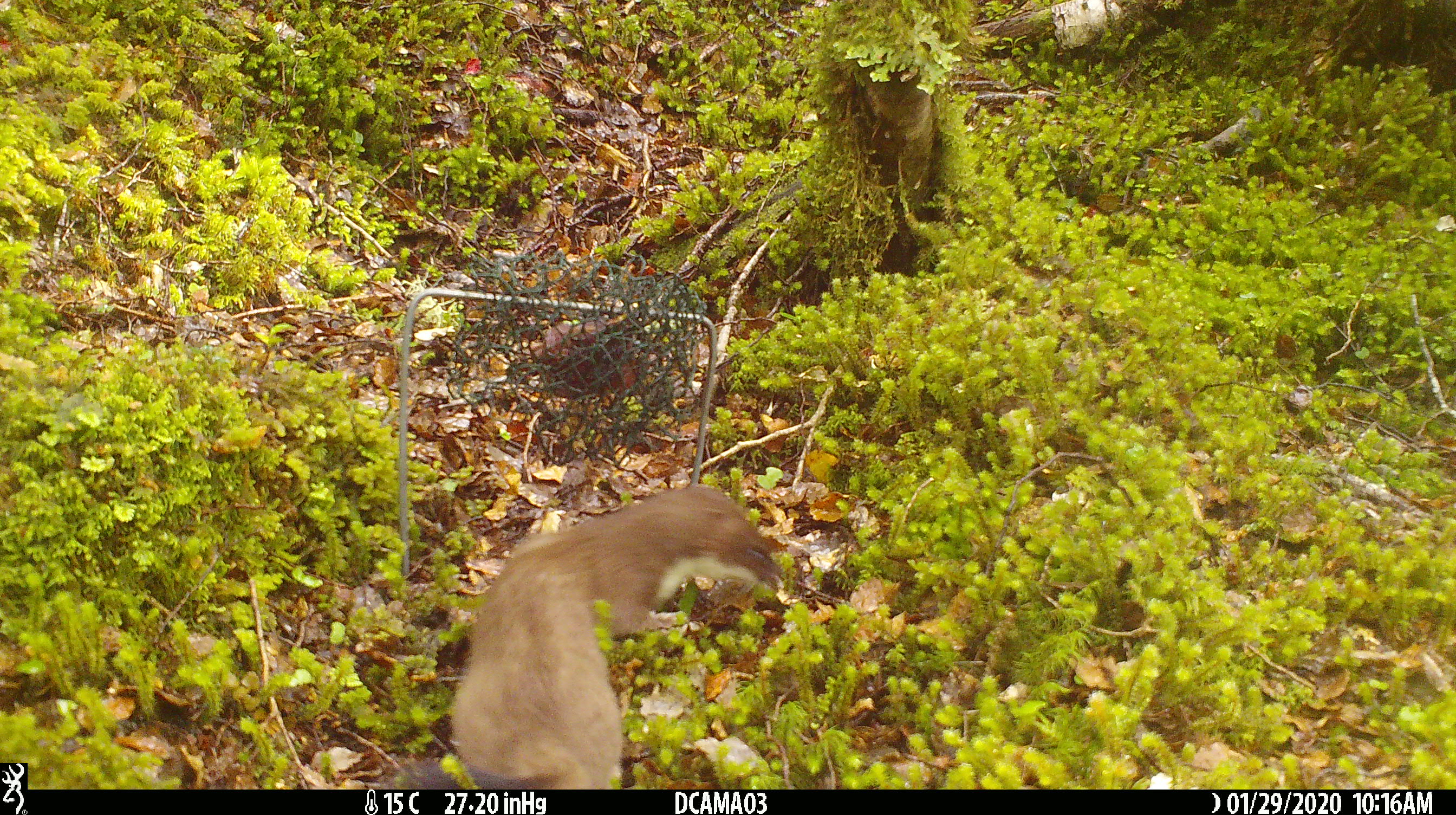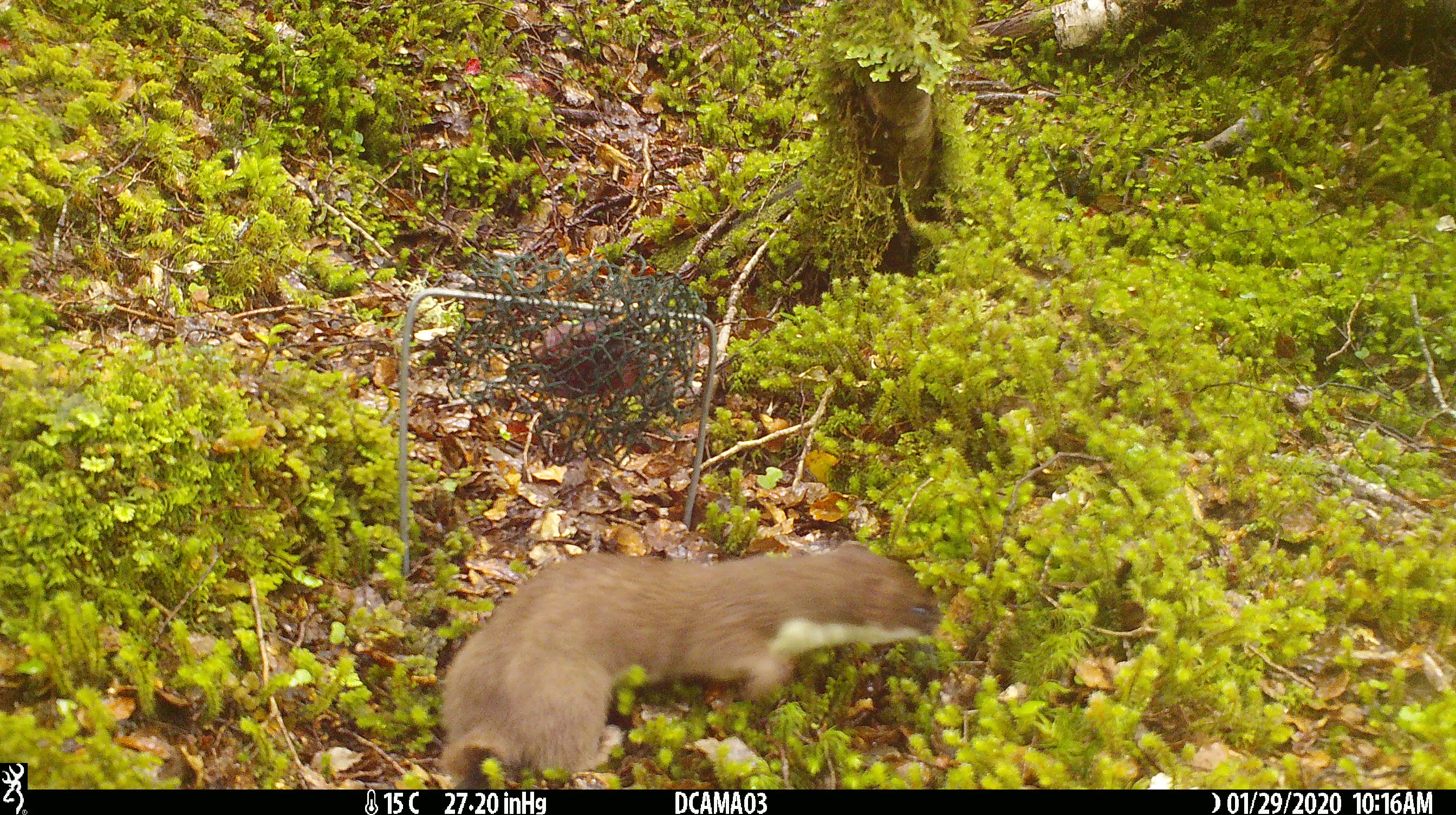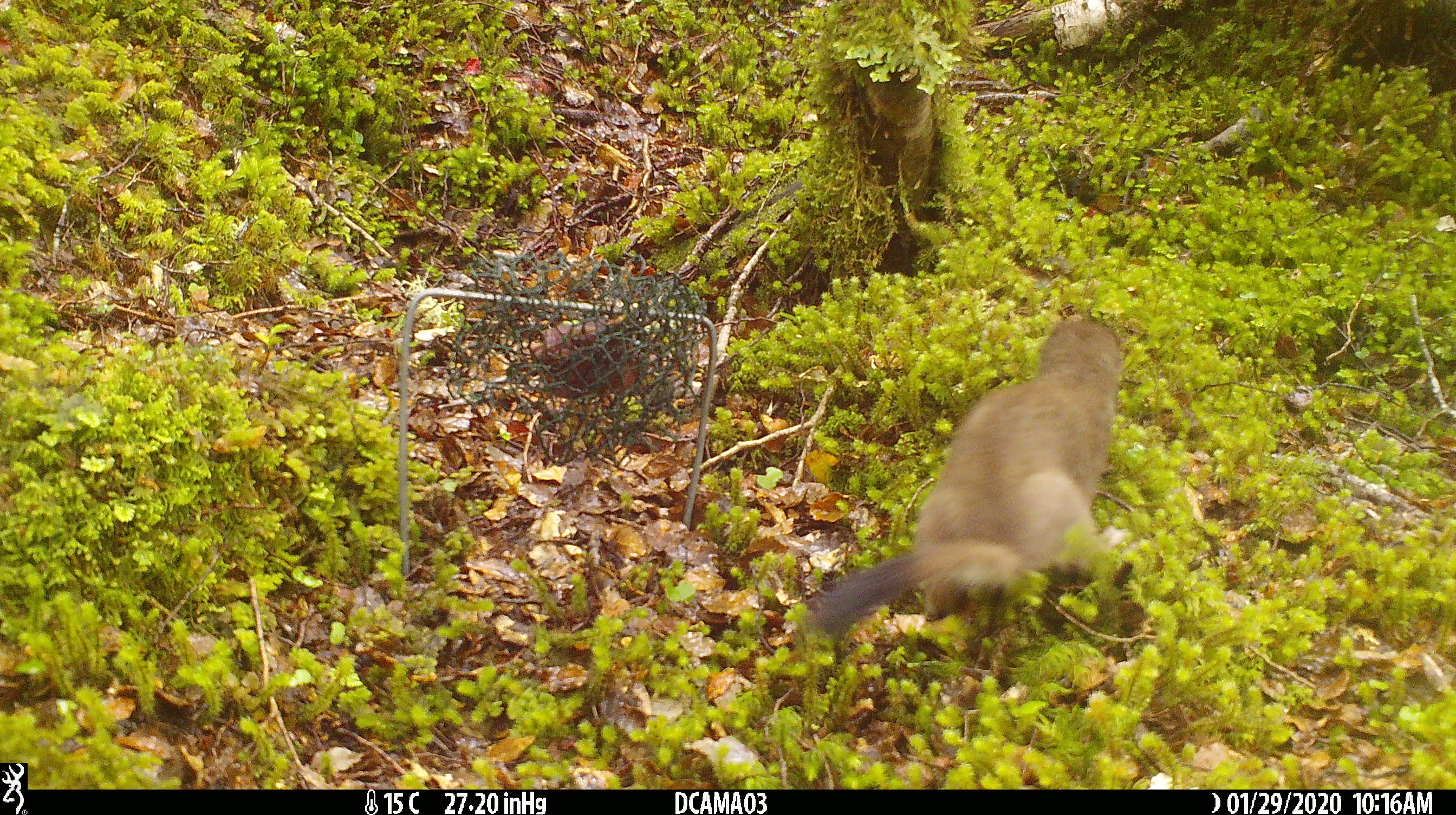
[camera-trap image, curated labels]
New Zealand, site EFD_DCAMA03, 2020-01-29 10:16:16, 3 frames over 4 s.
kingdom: Animalia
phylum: Chordata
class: Mammalia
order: Carnivora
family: Mustelidae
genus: Mustela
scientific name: Mustela erminea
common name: stoat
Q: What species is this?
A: Stoat (Mustela erminea).